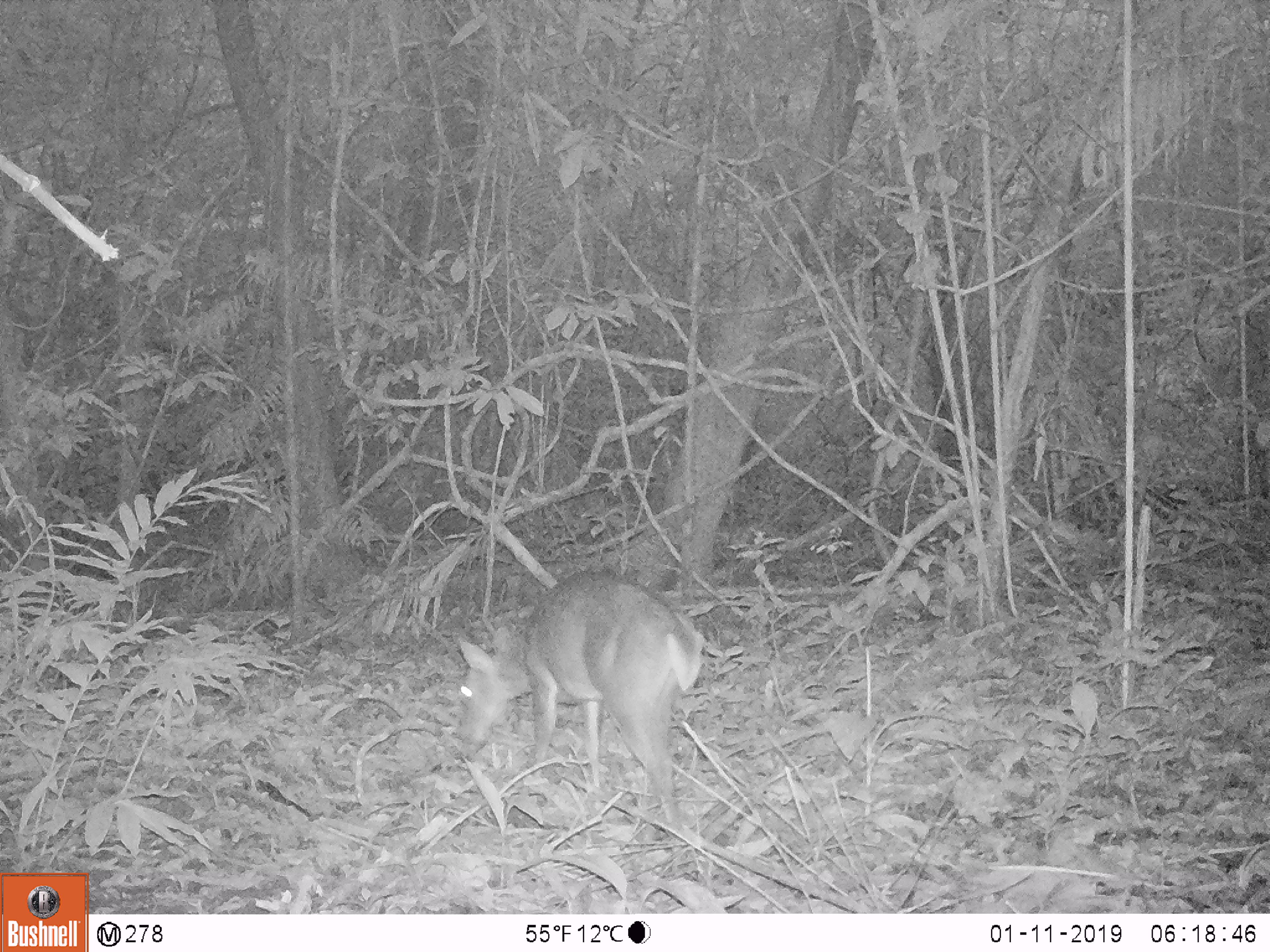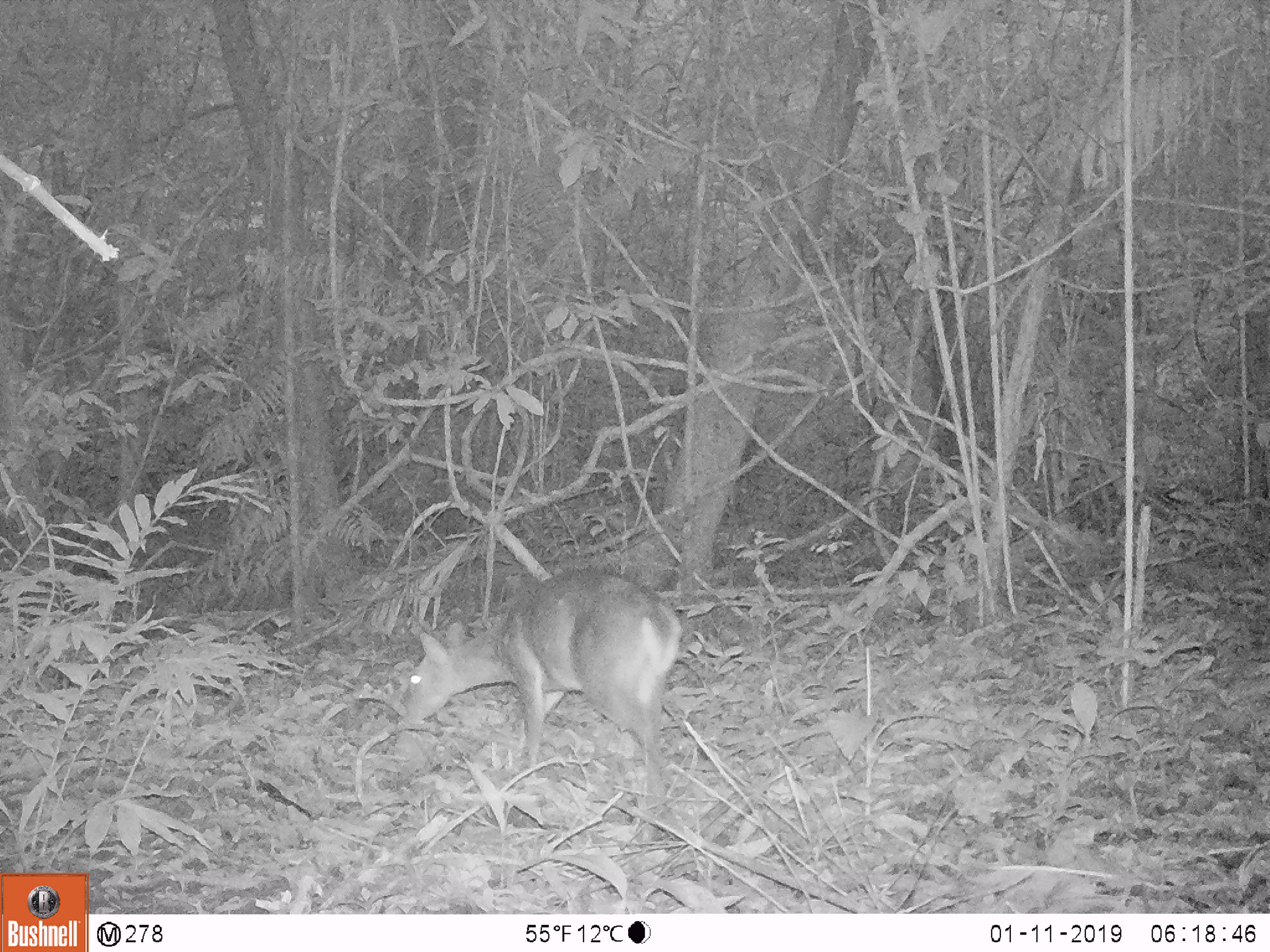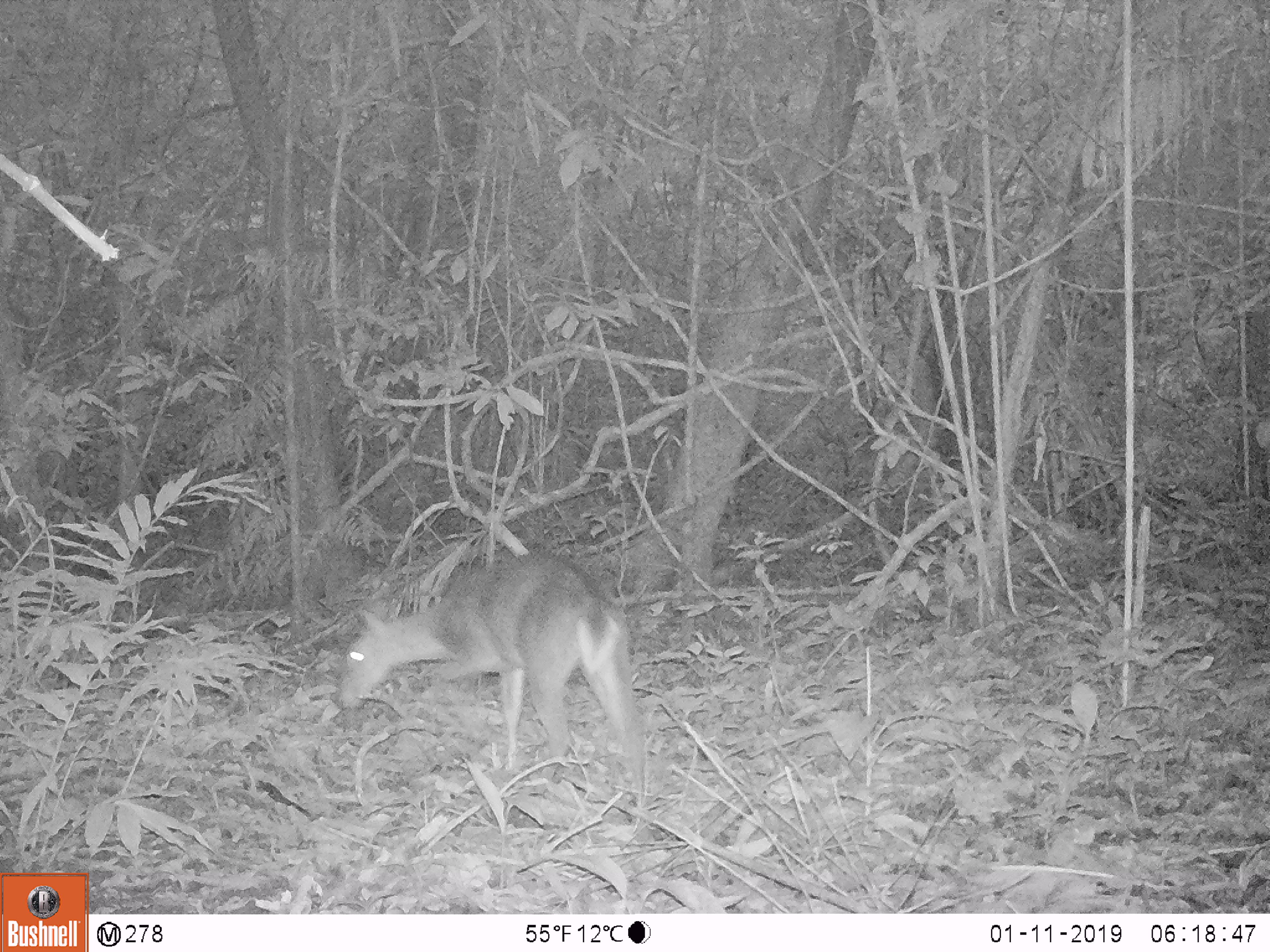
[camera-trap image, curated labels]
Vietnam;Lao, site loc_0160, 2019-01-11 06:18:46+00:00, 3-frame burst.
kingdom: Animalia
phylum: Chordata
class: Mammalia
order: Artiodactyla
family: Cervidae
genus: Muntiacus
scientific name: Muntiacus vuquangensis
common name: large-antlered muntjac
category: large antlered muntjac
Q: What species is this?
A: Large antlered muntjac (large-antlered muntjac) (Muntiacus vuquangensis).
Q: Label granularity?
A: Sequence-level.